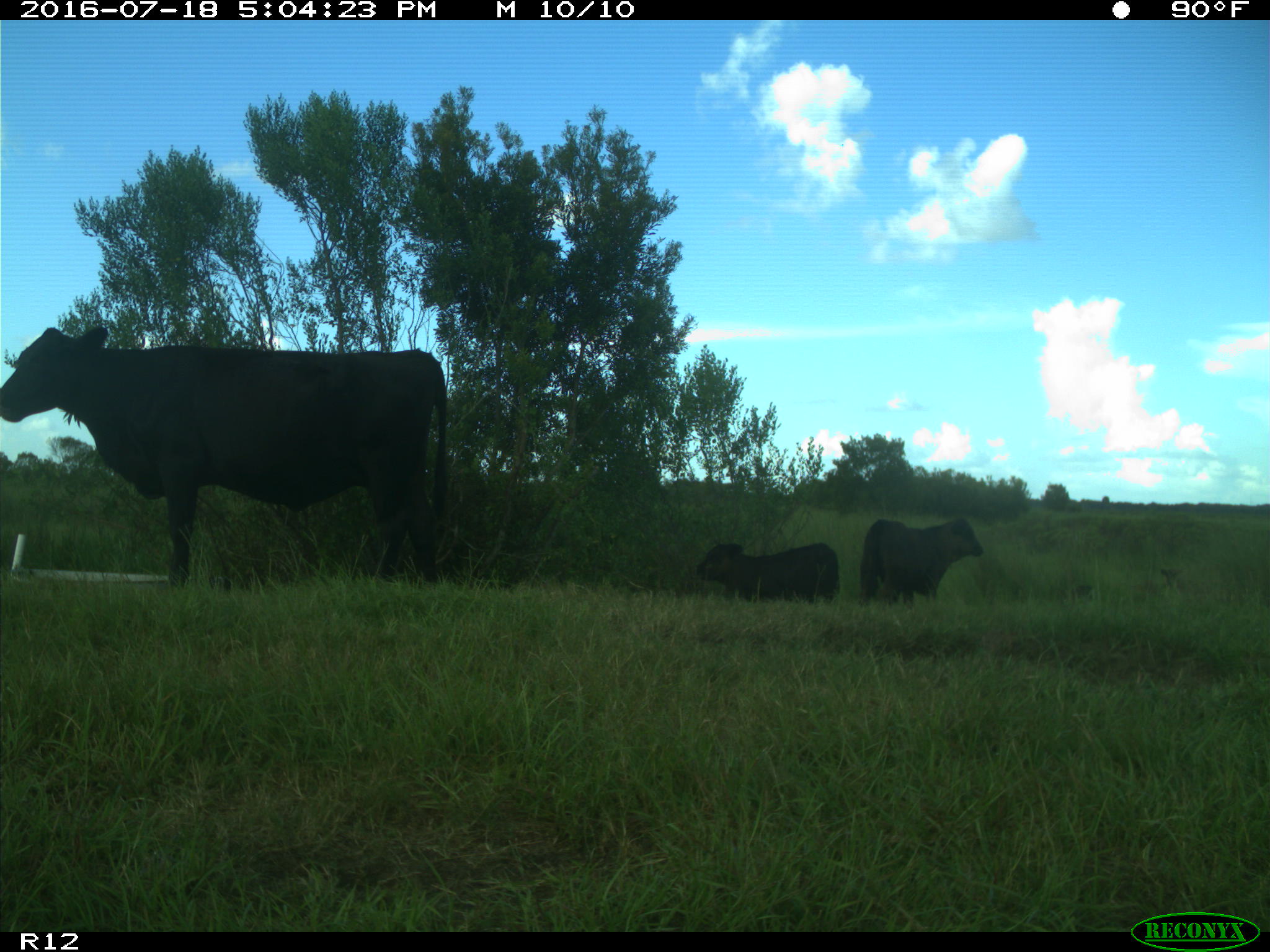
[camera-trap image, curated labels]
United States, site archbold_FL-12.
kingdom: Animalia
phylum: Chordata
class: Mammalia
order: Artiodactyla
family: Bovidae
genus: Bos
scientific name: Bos taurus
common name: domestic cow